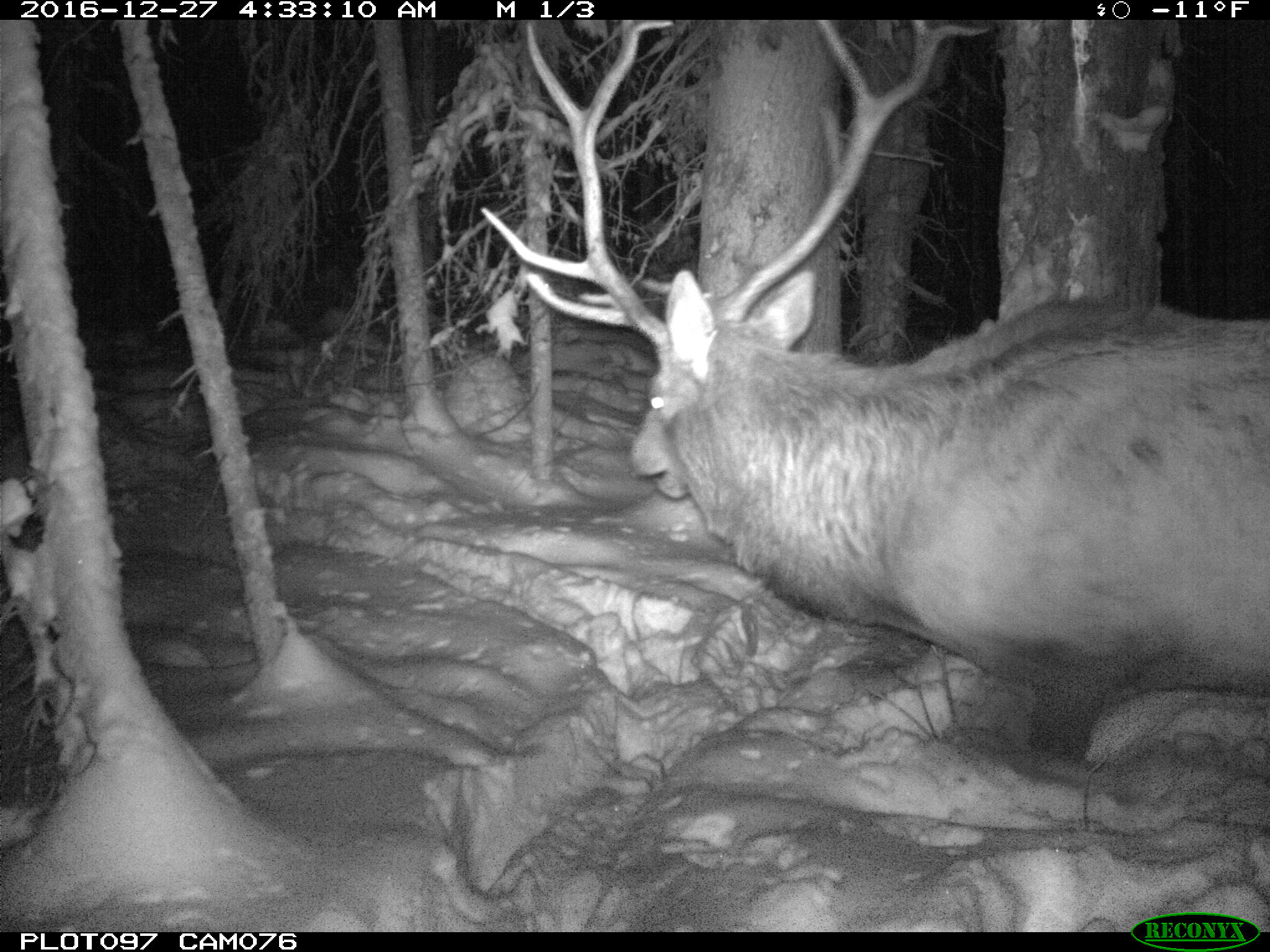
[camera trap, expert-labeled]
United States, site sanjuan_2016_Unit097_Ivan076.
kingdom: Animalia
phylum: Chordata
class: Mammalia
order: Artiodactyla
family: Cervidae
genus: Cervus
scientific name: Cervus elaphus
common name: red deer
Cervus elaphus (red deer).